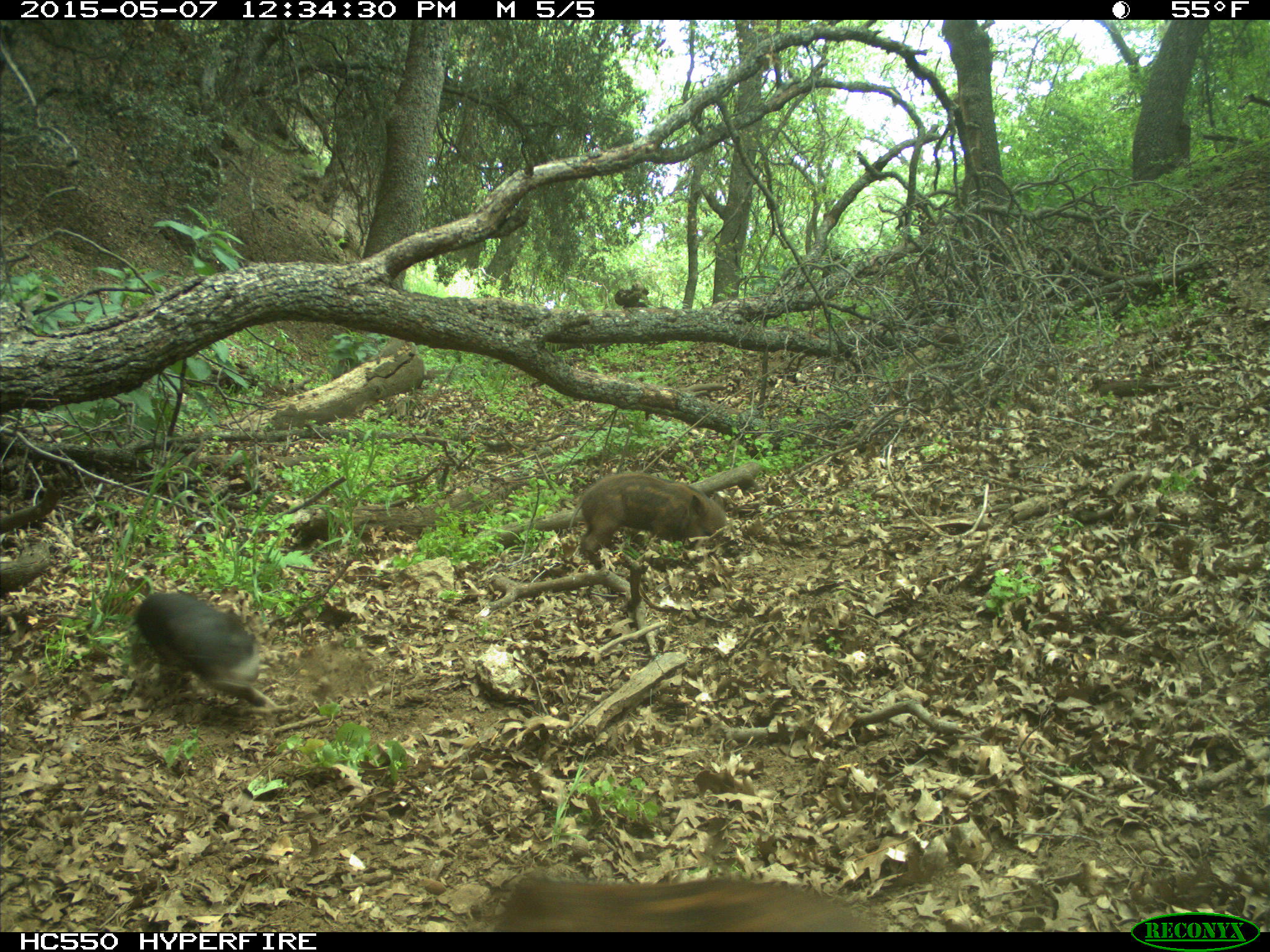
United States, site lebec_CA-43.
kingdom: Animalia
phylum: Chordata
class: Mammalia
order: Artiodactyla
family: Suidae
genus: Sus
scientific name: Sus scrofa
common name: wild boar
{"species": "Sus scrofa (wild boar)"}